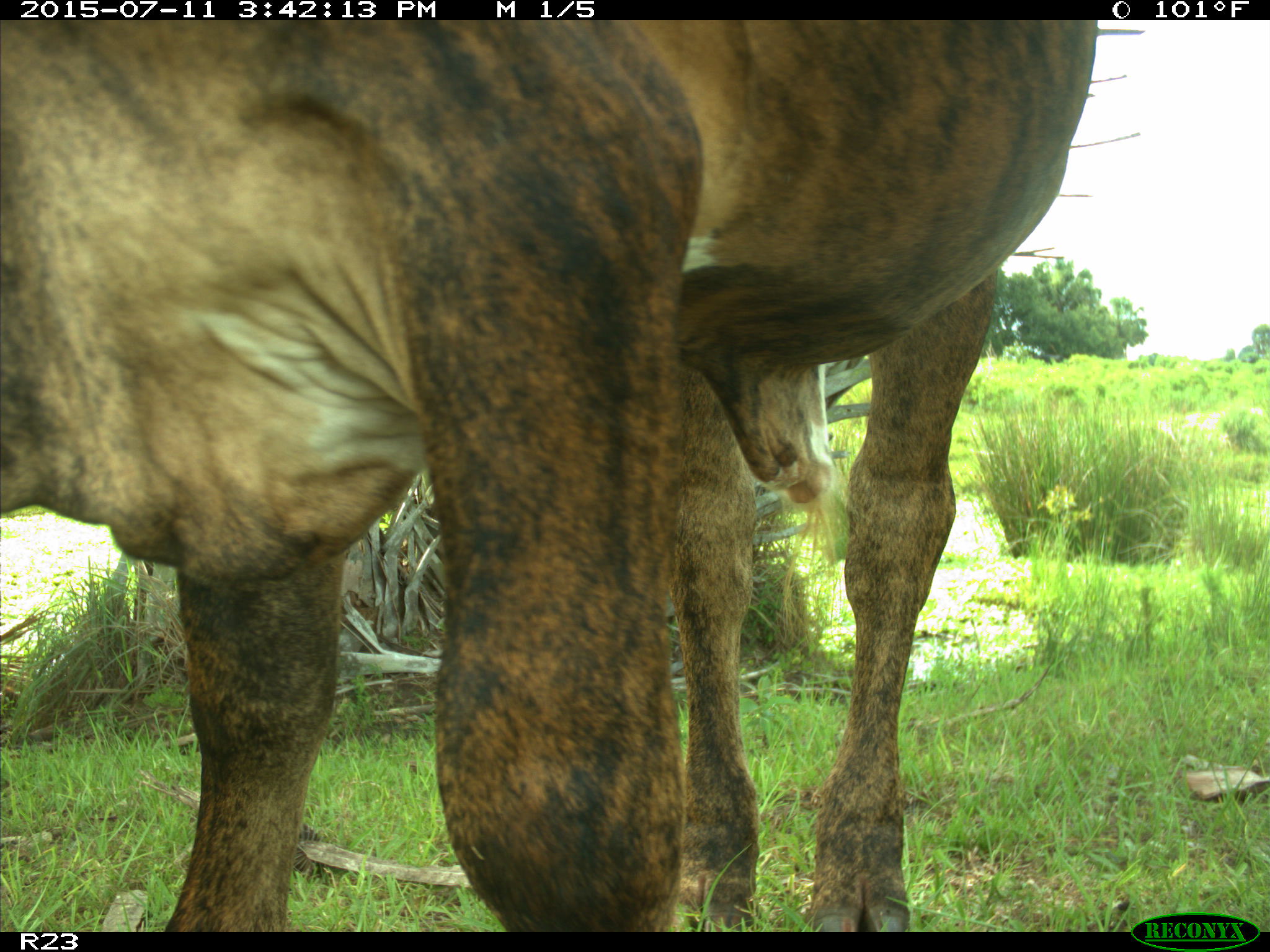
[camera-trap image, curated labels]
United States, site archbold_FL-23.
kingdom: Animalia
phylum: Chordata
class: Mammalia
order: Artiodactyla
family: Bovidae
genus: Bos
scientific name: Bos taurus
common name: domestic cow